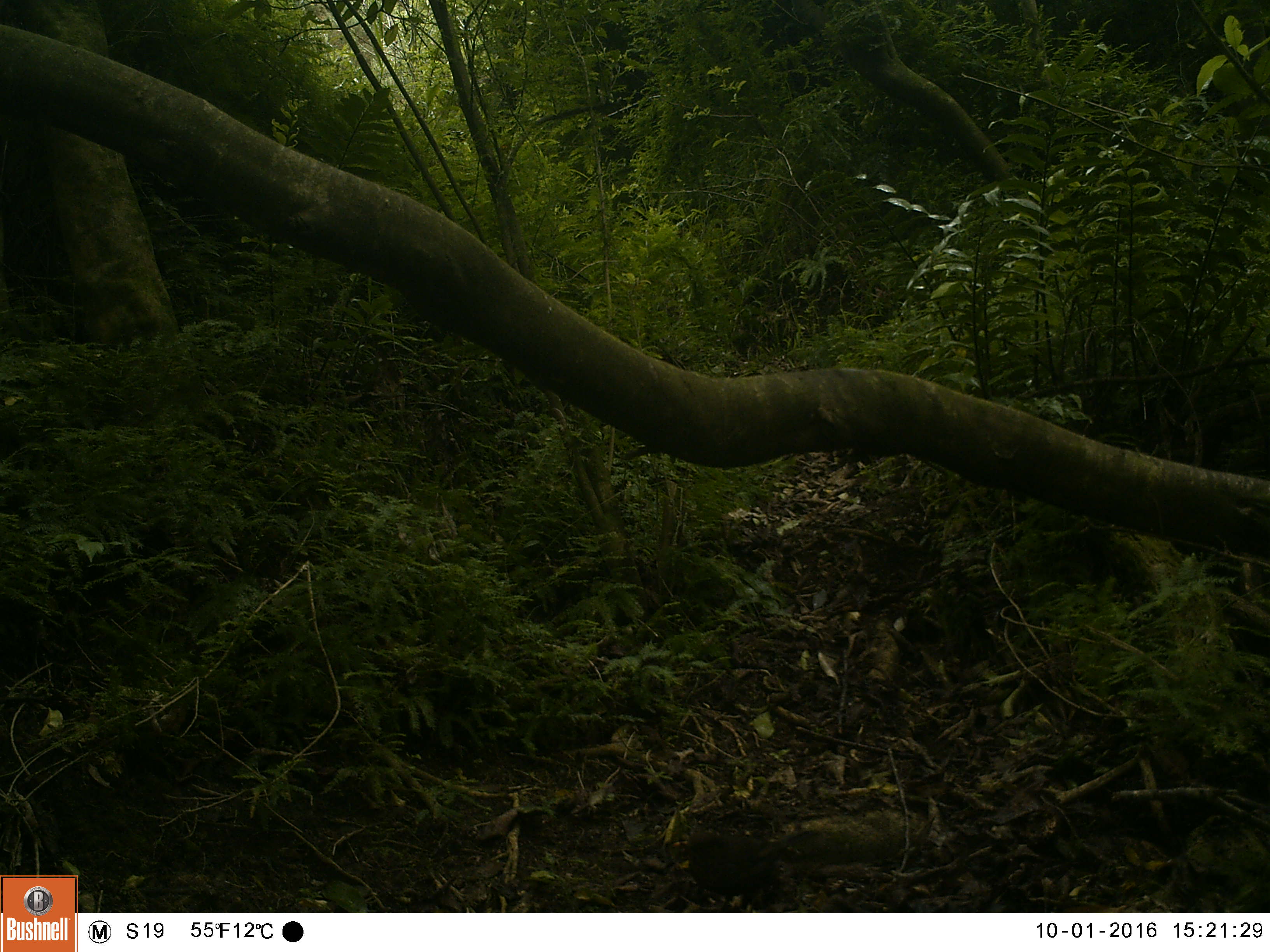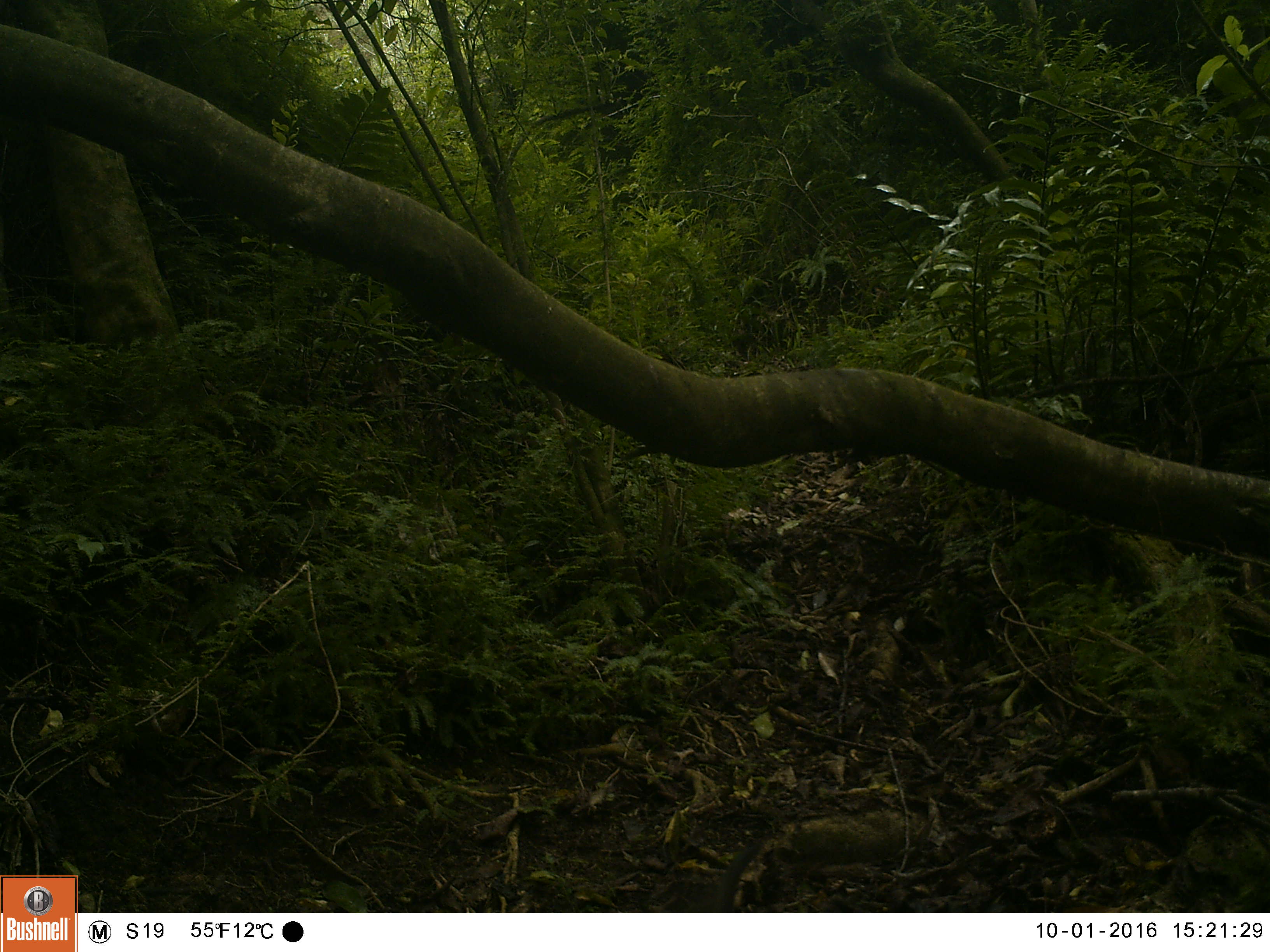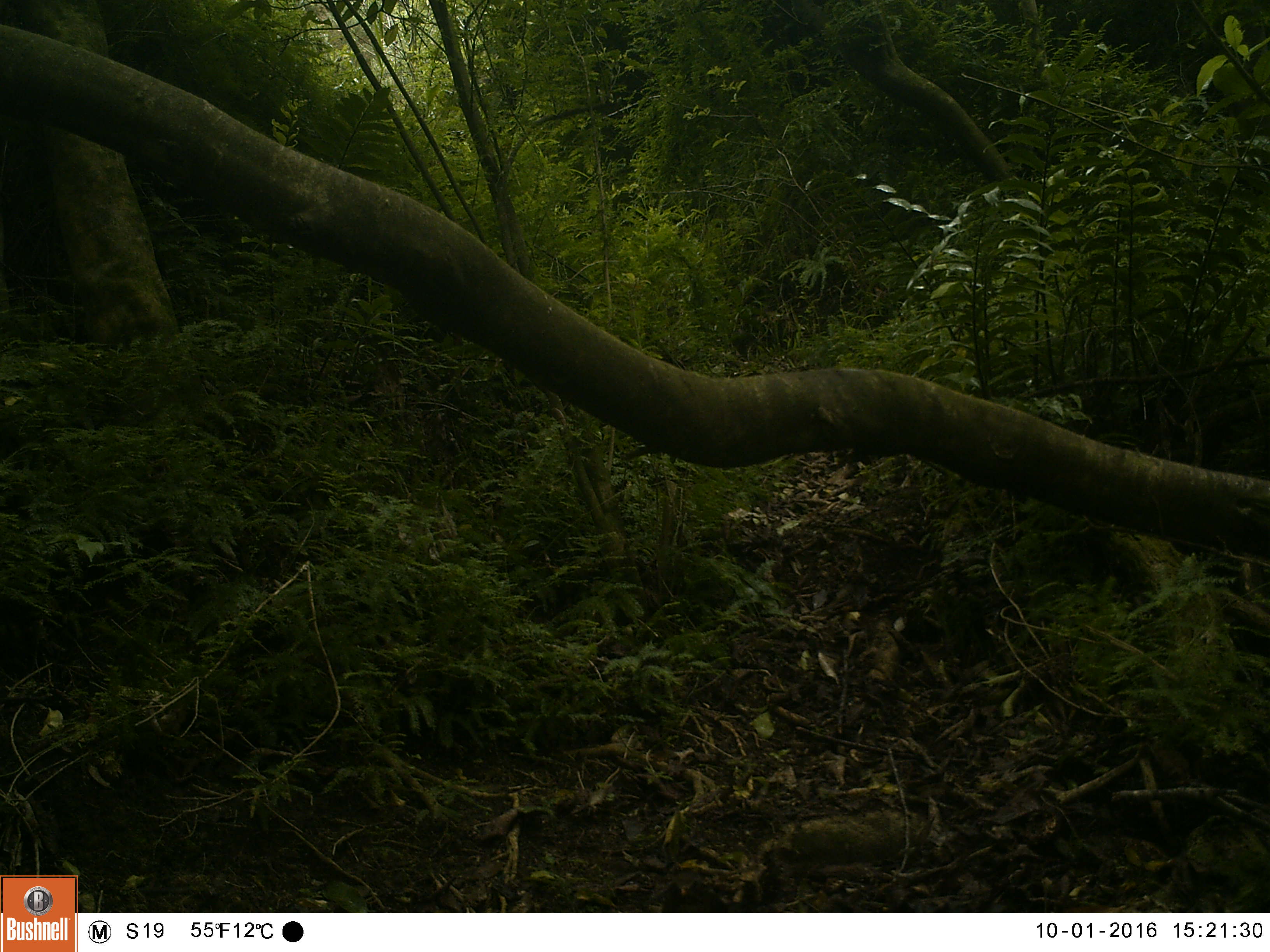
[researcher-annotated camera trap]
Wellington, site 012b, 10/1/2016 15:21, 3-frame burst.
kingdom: Animalia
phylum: Chordata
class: Aves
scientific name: Aves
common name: bird